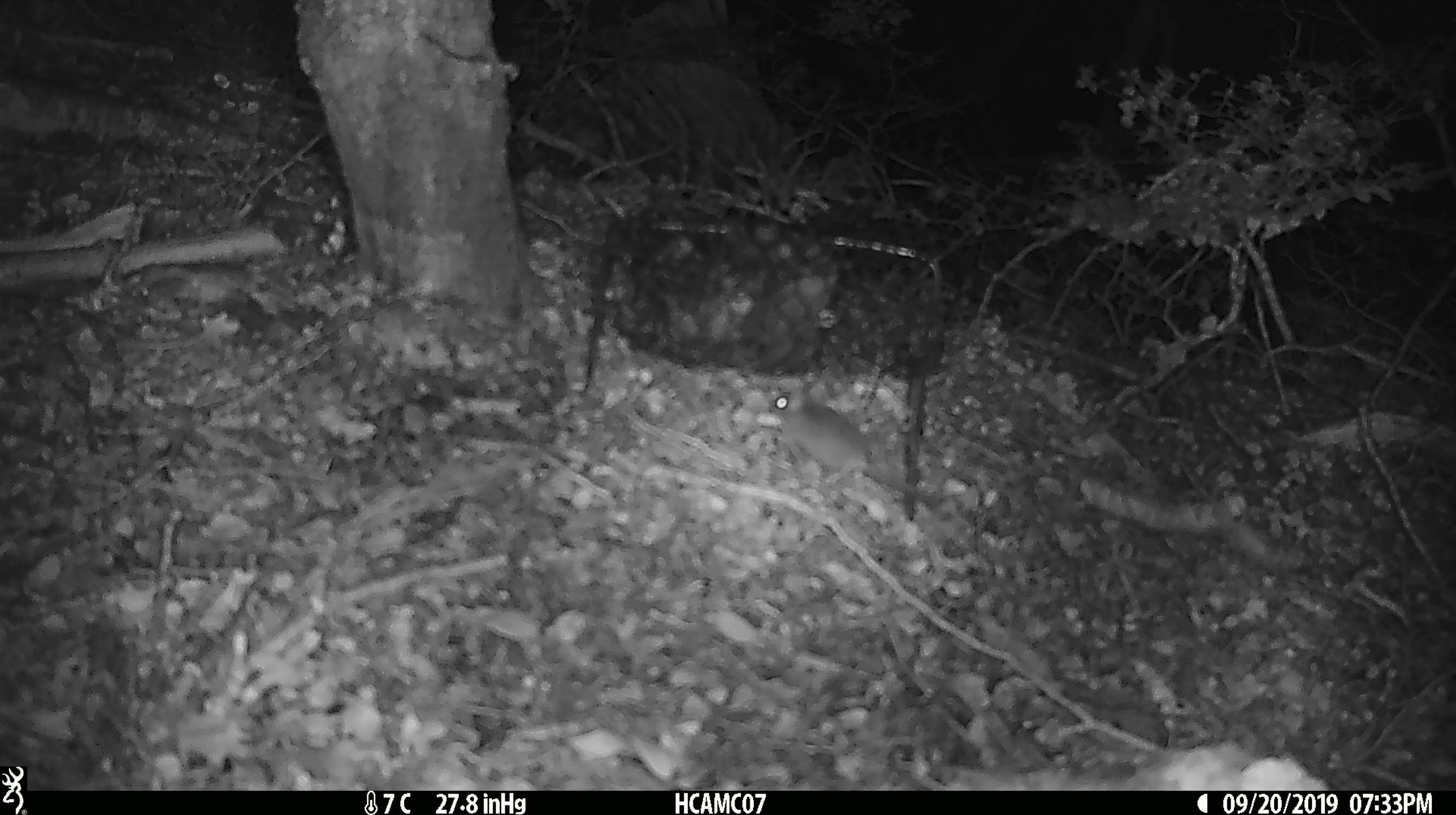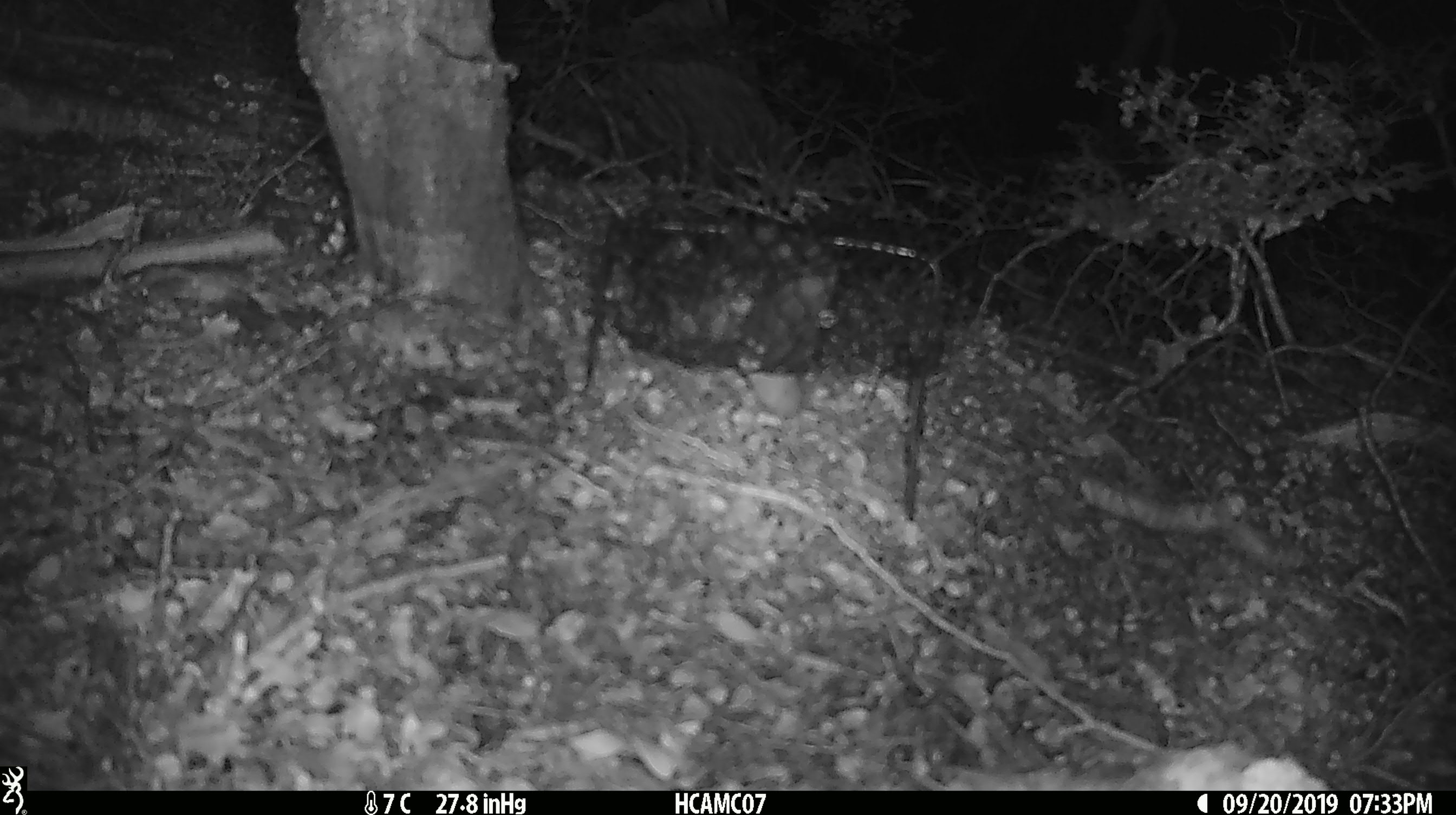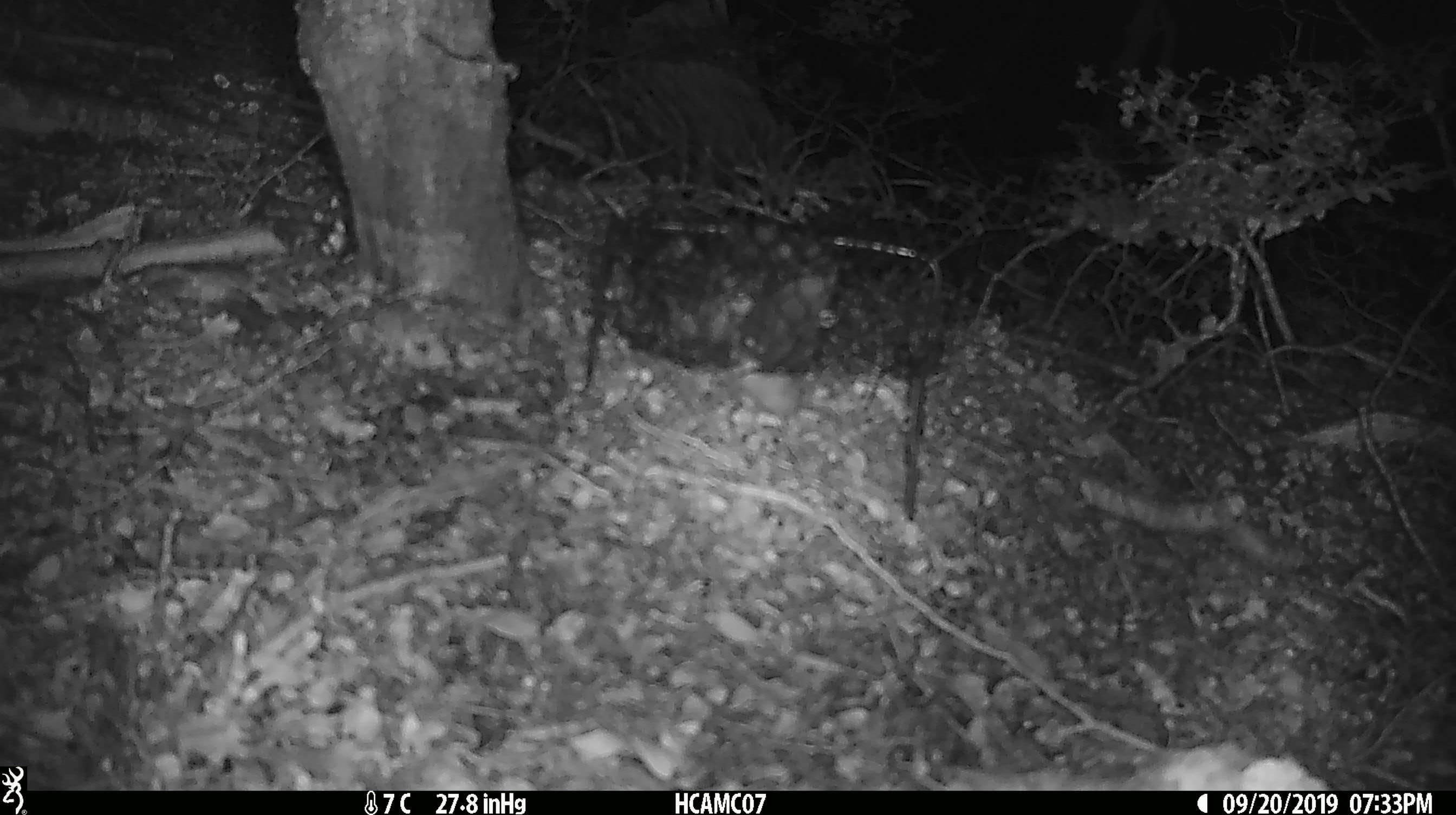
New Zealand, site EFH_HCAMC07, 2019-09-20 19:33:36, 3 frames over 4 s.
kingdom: Animalia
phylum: Chordata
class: Mammalia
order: Rodentia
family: Muridae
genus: Mus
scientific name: Mus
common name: mouse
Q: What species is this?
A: Mouse (Mus).